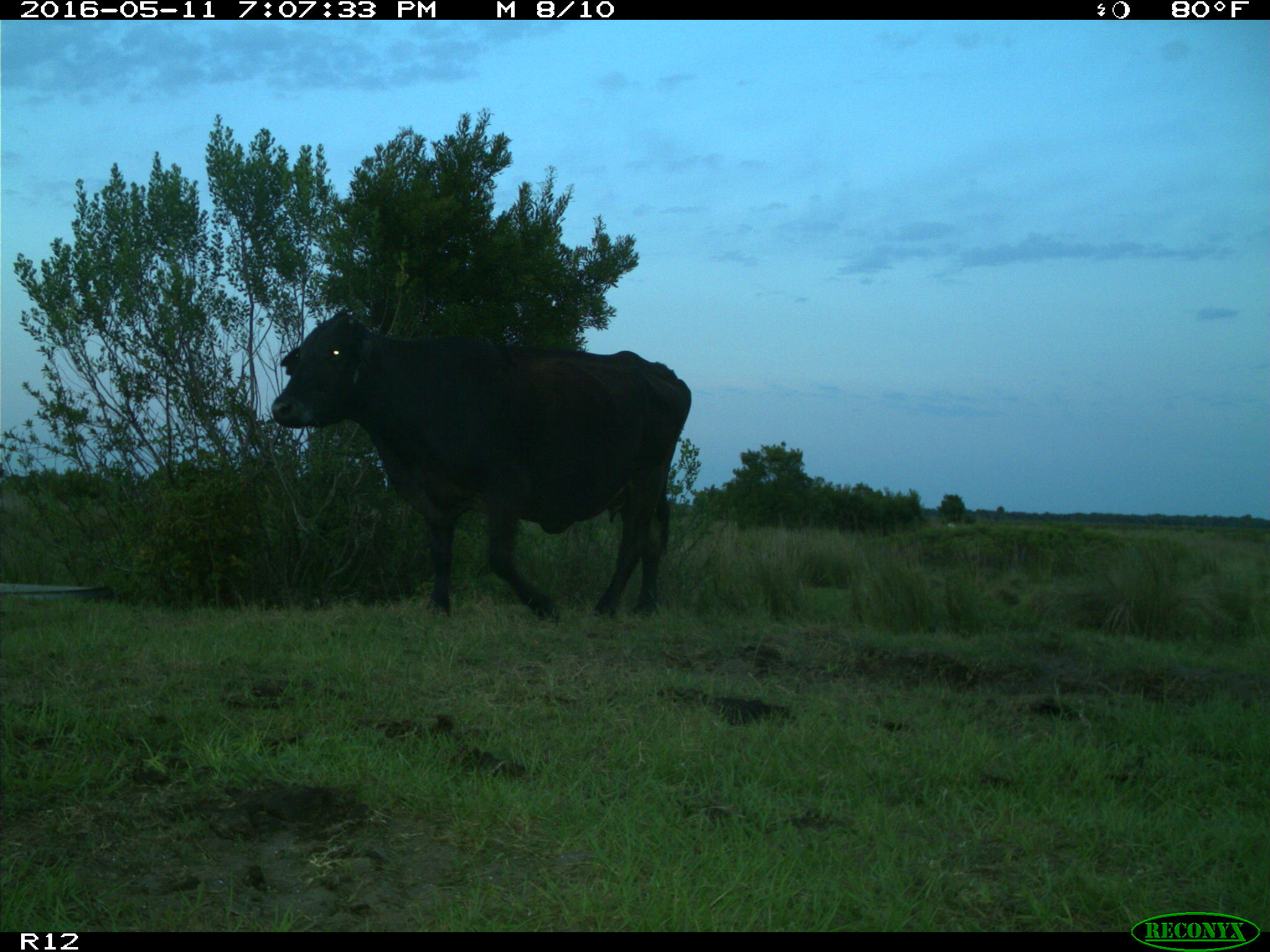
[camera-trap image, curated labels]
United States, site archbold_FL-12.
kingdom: Animalia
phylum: Chordata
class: Mammalia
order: Artiodactyla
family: Bovidae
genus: Bos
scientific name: Bos taurus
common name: domestic cow